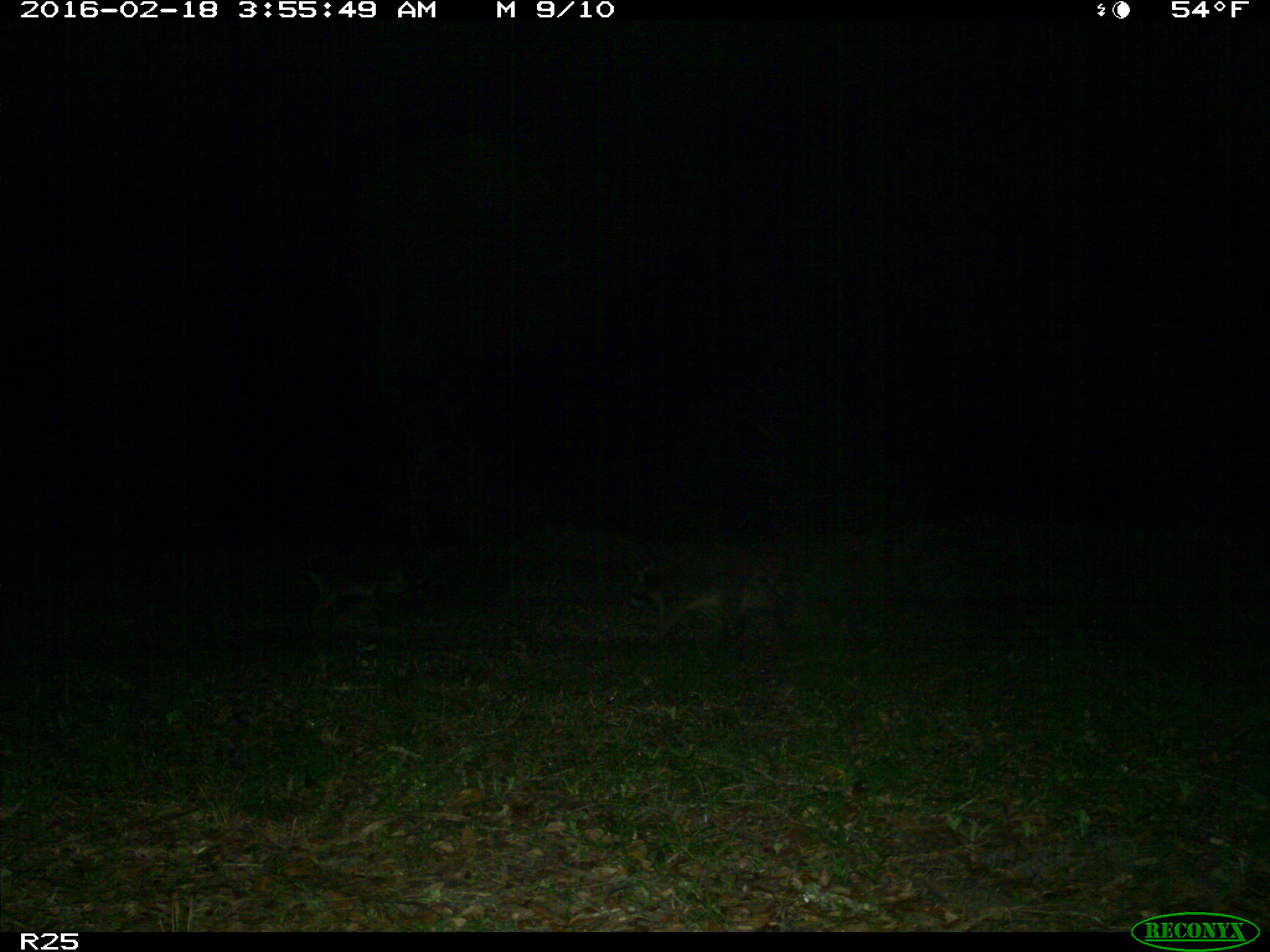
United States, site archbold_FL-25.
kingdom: Animalia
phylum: Chordata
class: Mammalia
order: Carnivora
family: Procyonidae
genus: Procyon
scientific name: Procyon lotor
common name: common raccoon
Procyon lotor (common raccoon).